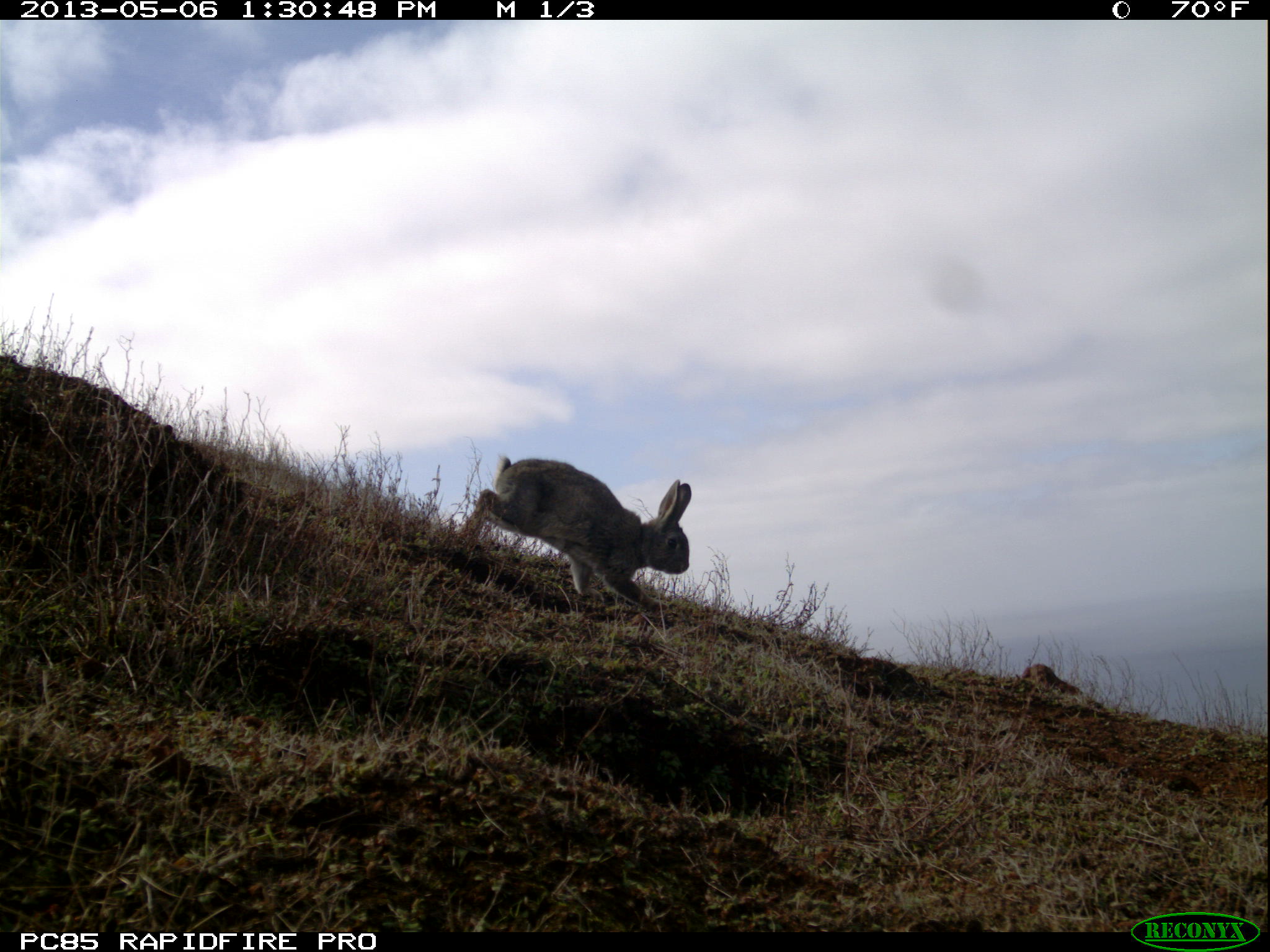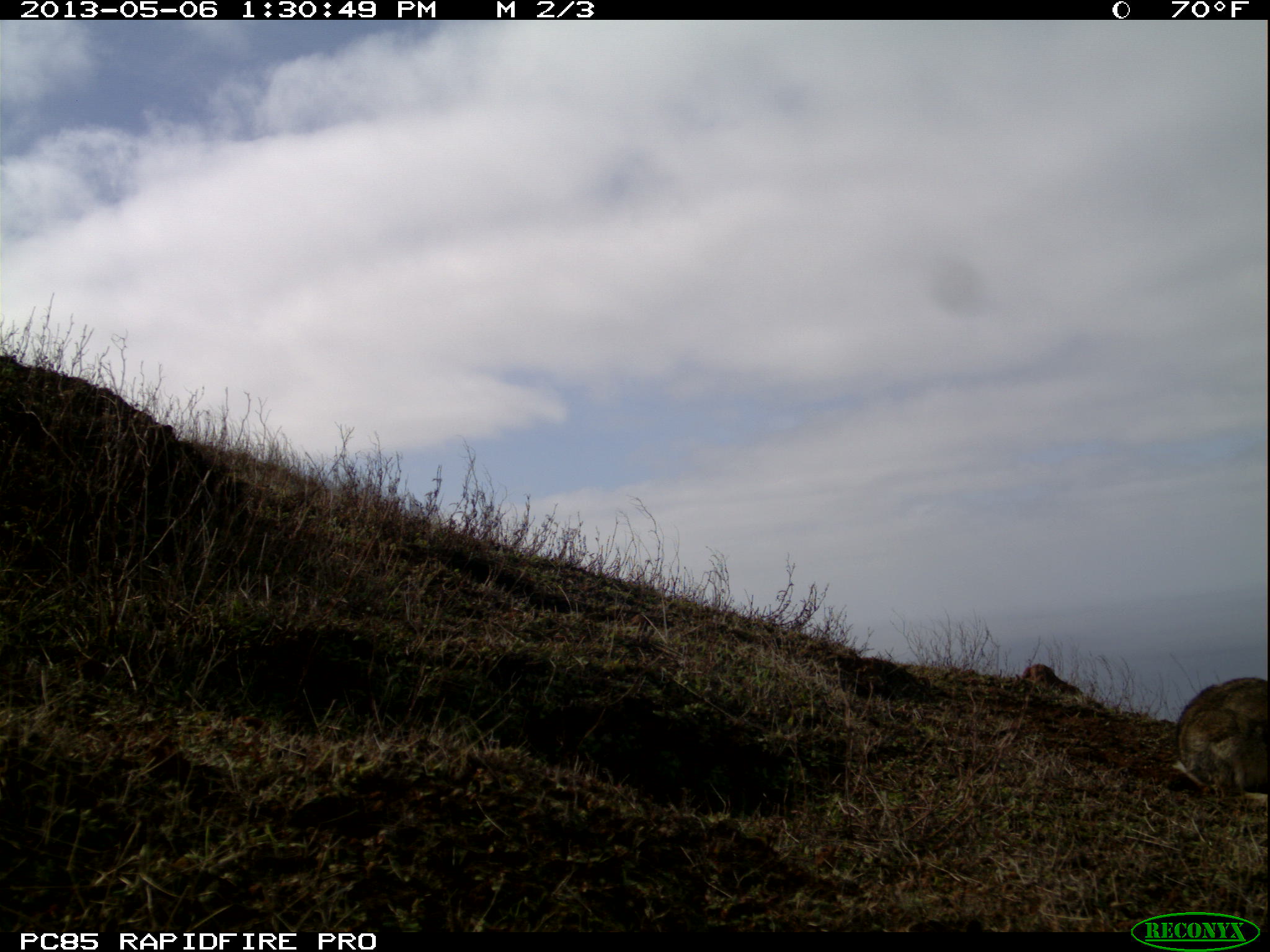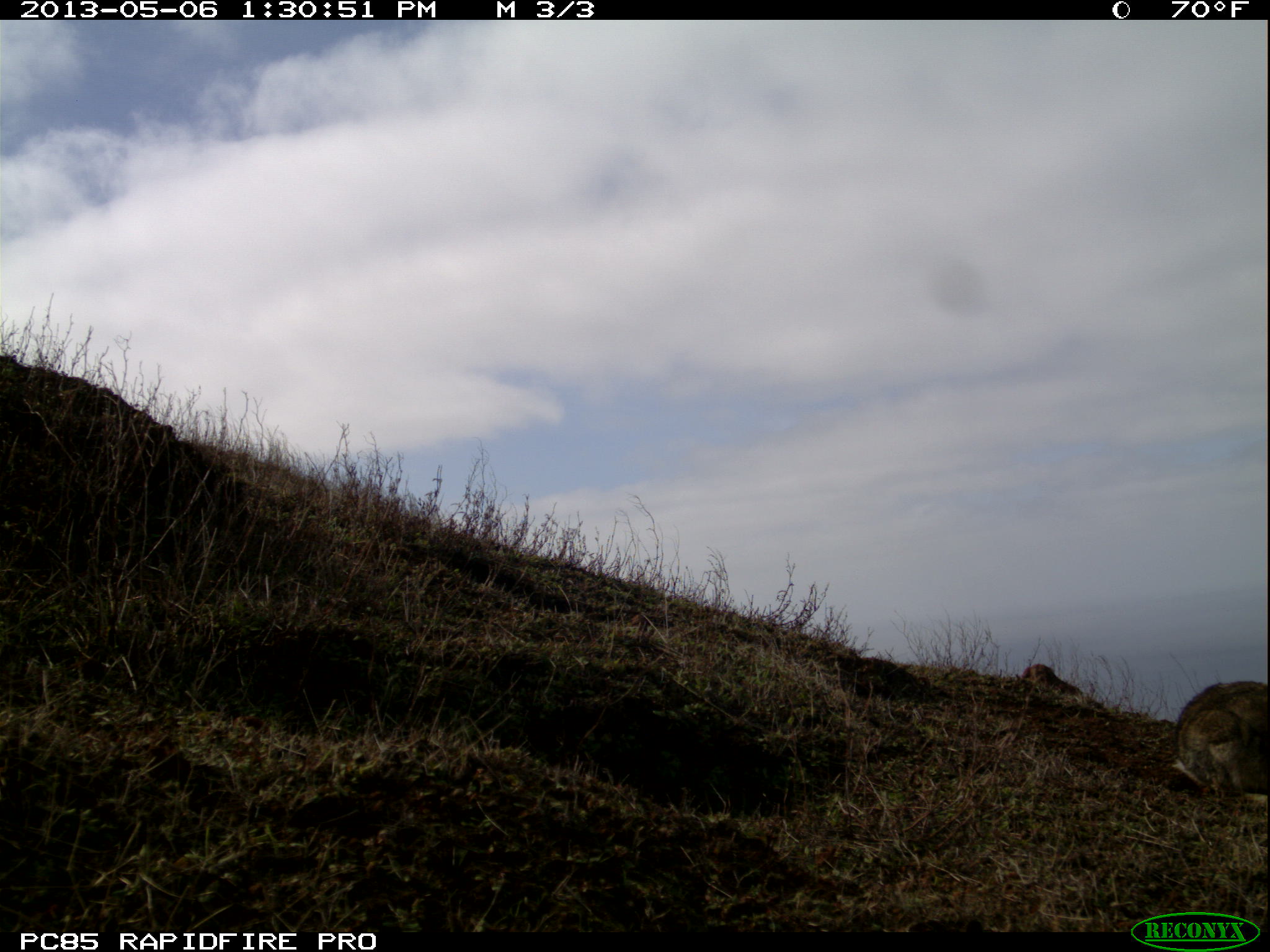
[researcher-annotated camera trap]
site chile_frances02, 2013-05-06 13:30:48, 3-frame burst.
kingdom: Animalia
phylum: Chordata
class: Mammalia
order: Lagomorpha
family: Leporidae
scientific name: Leporidae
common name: rabbits and hares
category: rabbit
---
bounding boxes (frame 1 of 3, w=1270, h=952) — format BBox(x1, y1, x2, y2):
rabbit: BBox(461, 456, 691, 620)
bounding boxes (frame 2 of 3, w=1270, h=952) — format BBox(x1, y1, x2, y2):
rabbit: BBox(1168, 674, 1270, 803)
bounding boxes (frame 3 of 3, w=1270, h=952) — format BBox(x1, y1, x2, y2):
rabbit: BBox(1166, 676, 1269, 803)